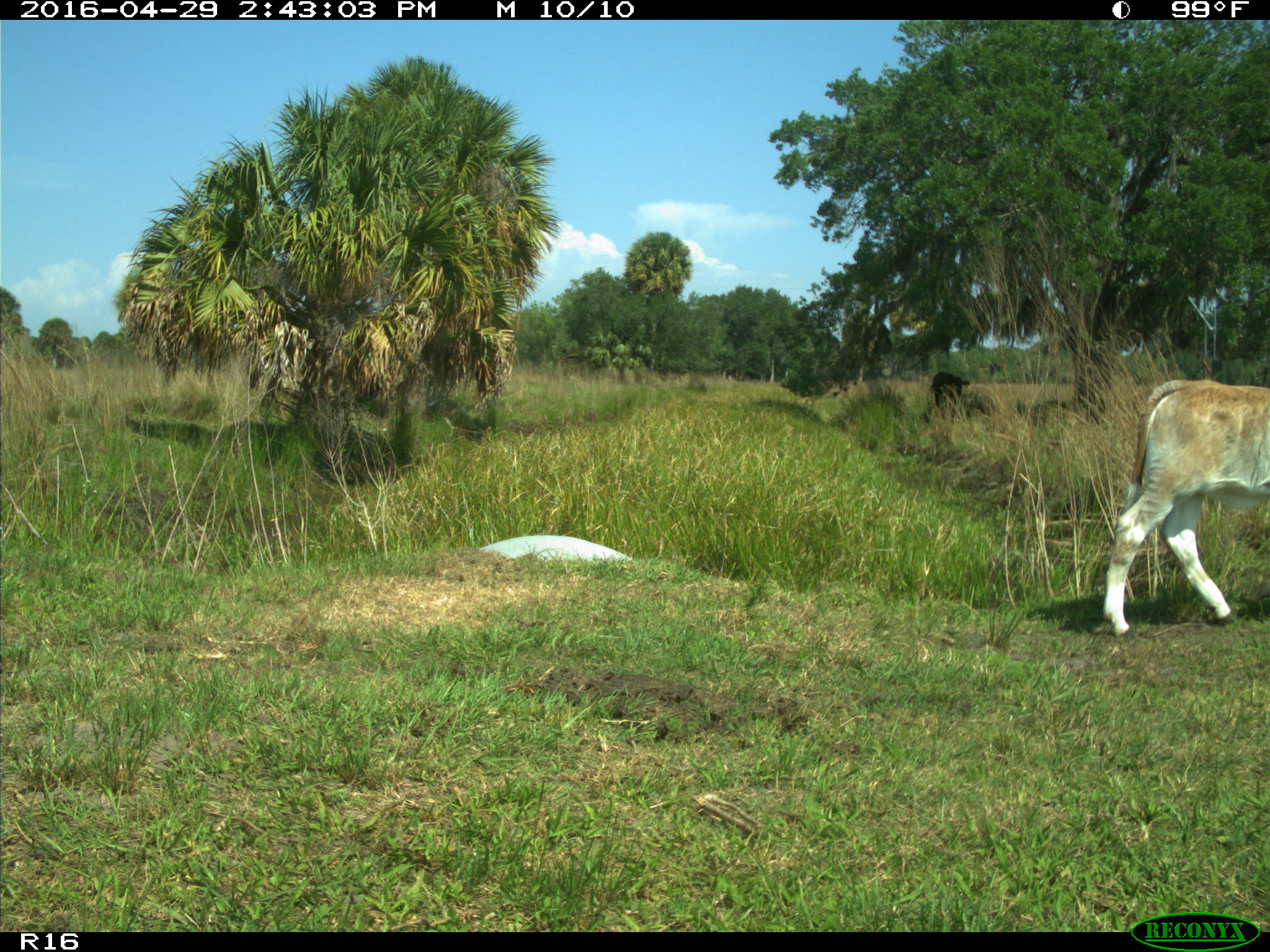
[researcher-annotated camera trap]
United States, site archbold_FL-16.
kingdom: Animalia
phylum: Chordata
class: Mammalia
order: Artiodactyla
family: Bovidae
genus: Bos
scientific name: Bos taurus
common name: domestic cow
Bos taurus (domestic cow).